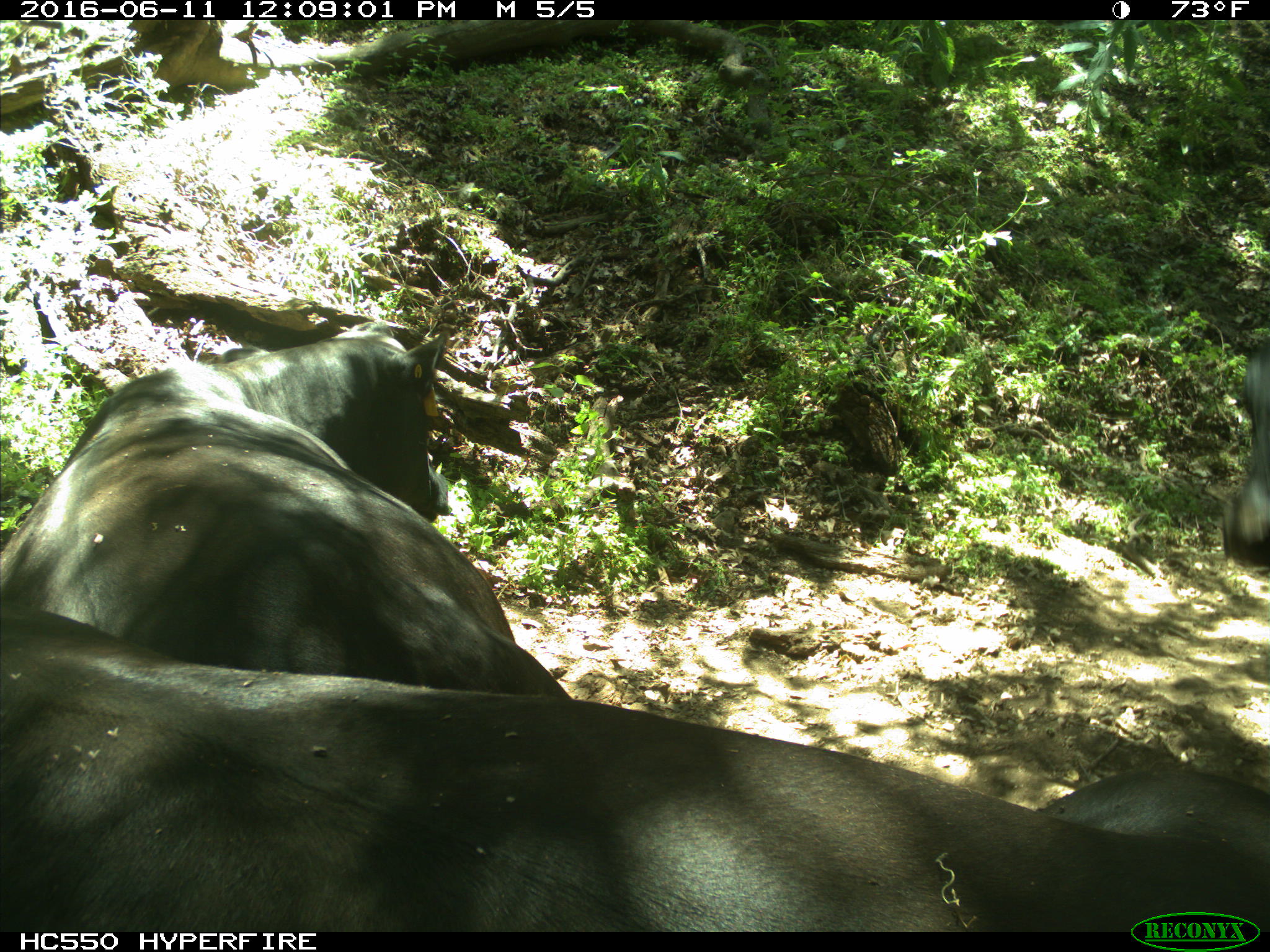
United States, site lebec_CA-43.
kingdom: Animalia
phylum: Chordata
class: Mammalia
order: Artiodactyla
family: Bovidae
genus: Bos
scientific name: Bos taurus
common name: domestic cow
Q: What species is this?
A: Bos taurus (domestic cow).